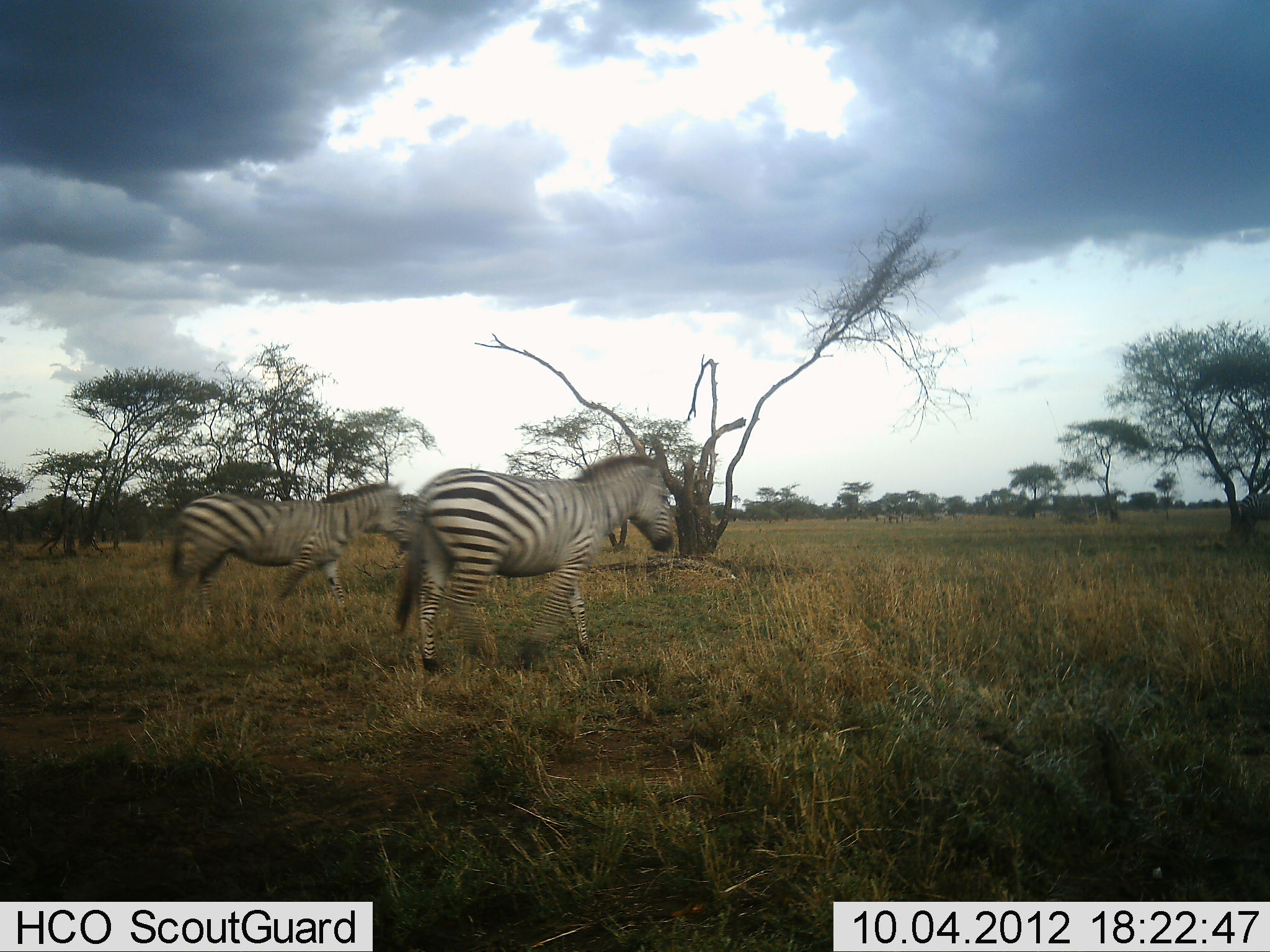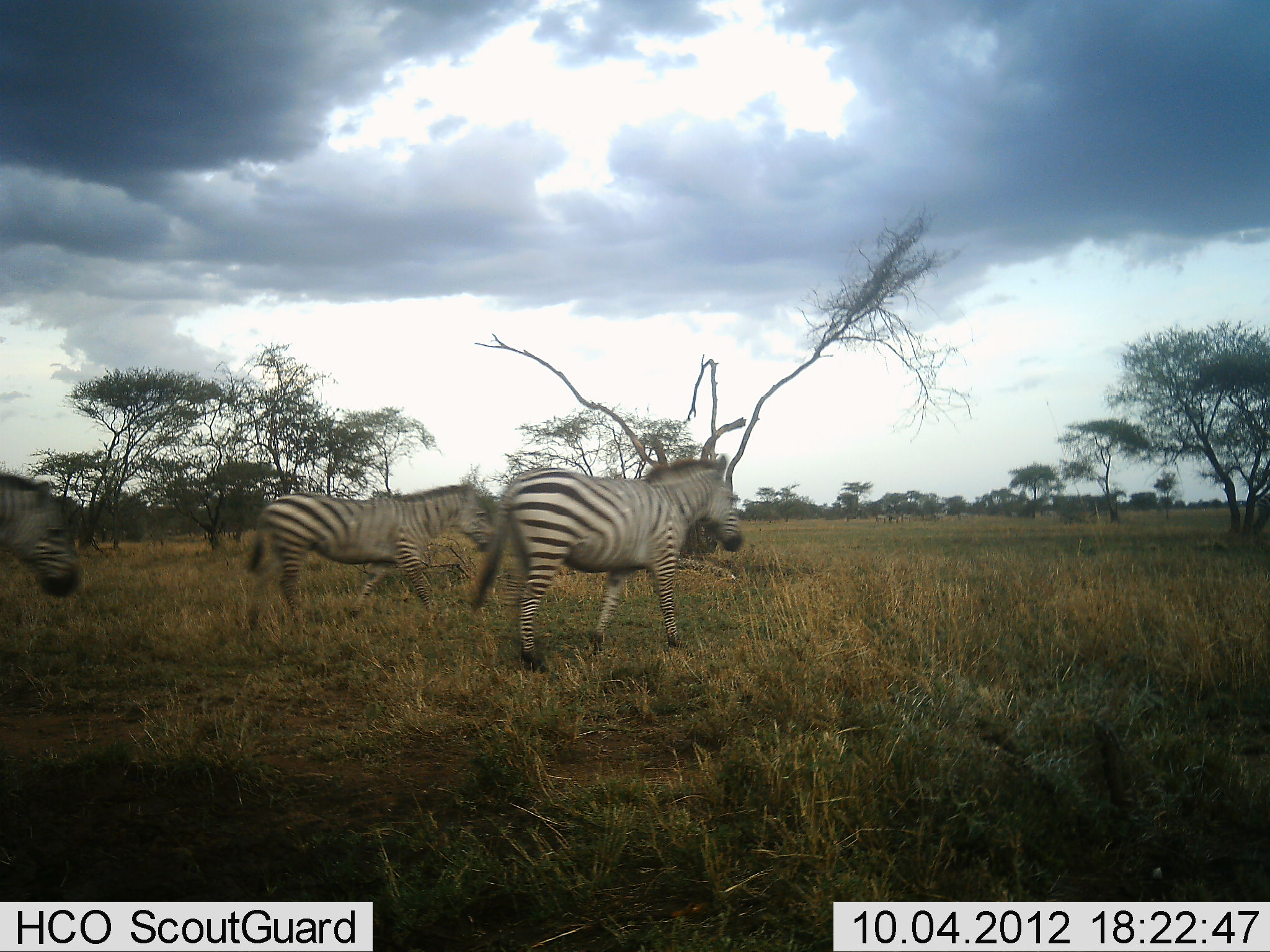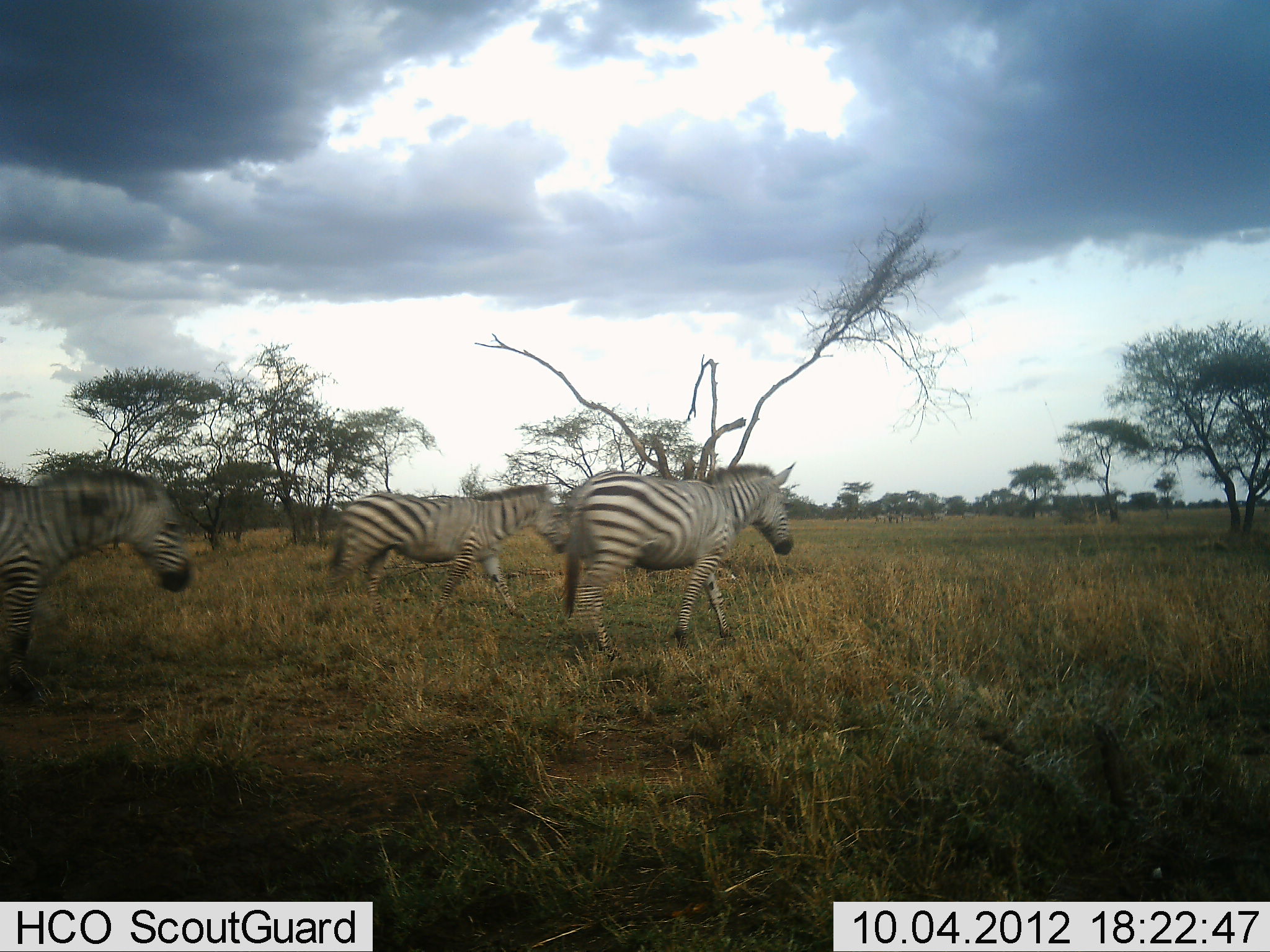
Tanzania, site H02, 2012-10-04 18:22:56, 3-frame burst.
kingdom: Animalia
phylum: Chordata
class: Mammalia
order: Perissodactyla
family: Equidae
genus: Equus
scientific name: Equus quagga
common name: plains zebra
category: zebra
Zebra (plains zebra) (Equus quagga), count 3. Behavior (volunteer vote fractions): standing 0%, resting 0%, moving 100%, interacting 0%. Young present (vote fraction): 0%. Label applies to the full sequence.